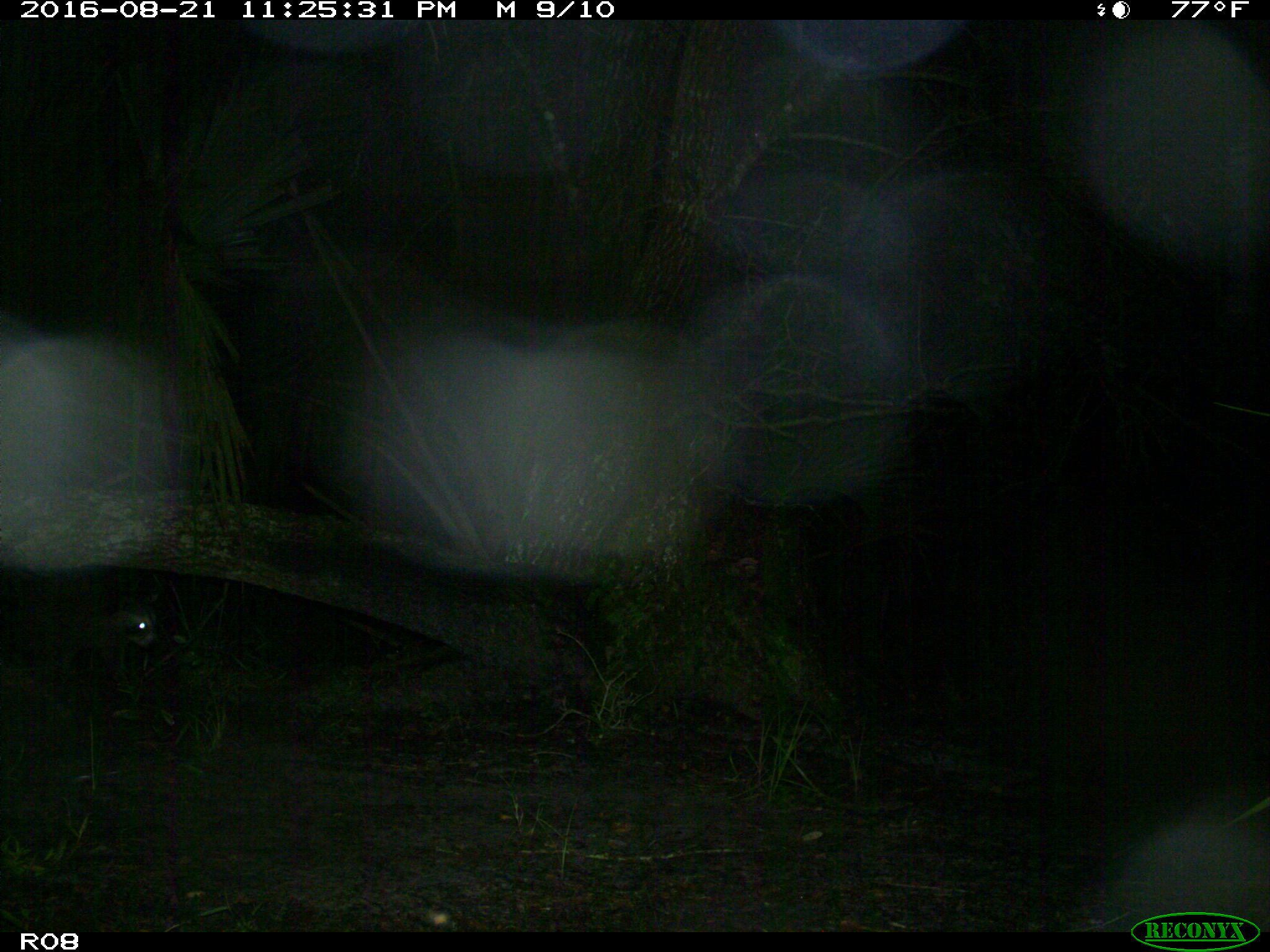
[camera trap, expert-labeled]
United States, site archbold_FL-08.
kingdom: Animalia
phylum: Chordata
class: Mammalia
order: Carnivora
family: Procyonidae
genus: Procyon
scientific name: Procyon lotor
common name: common raccoon